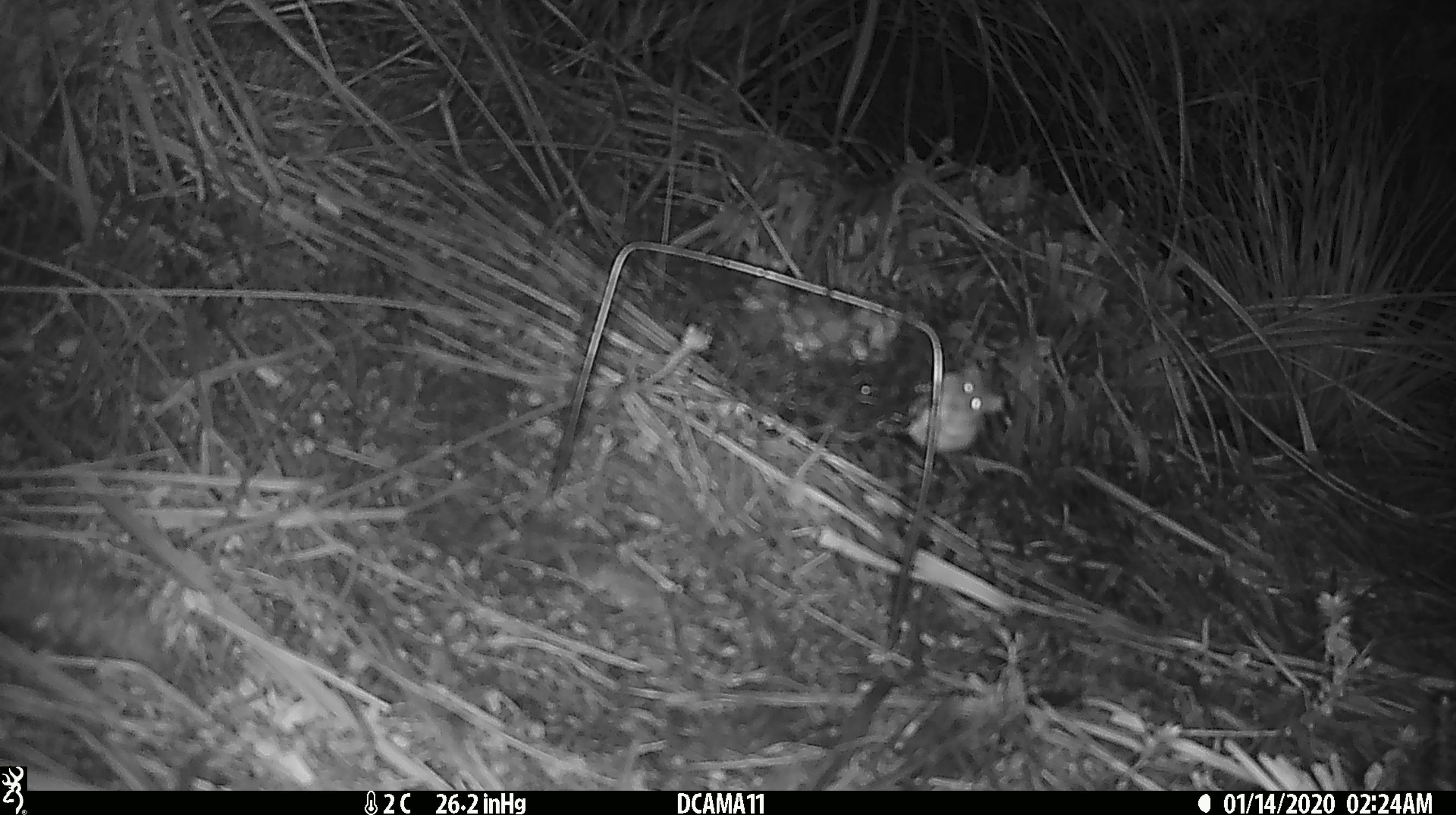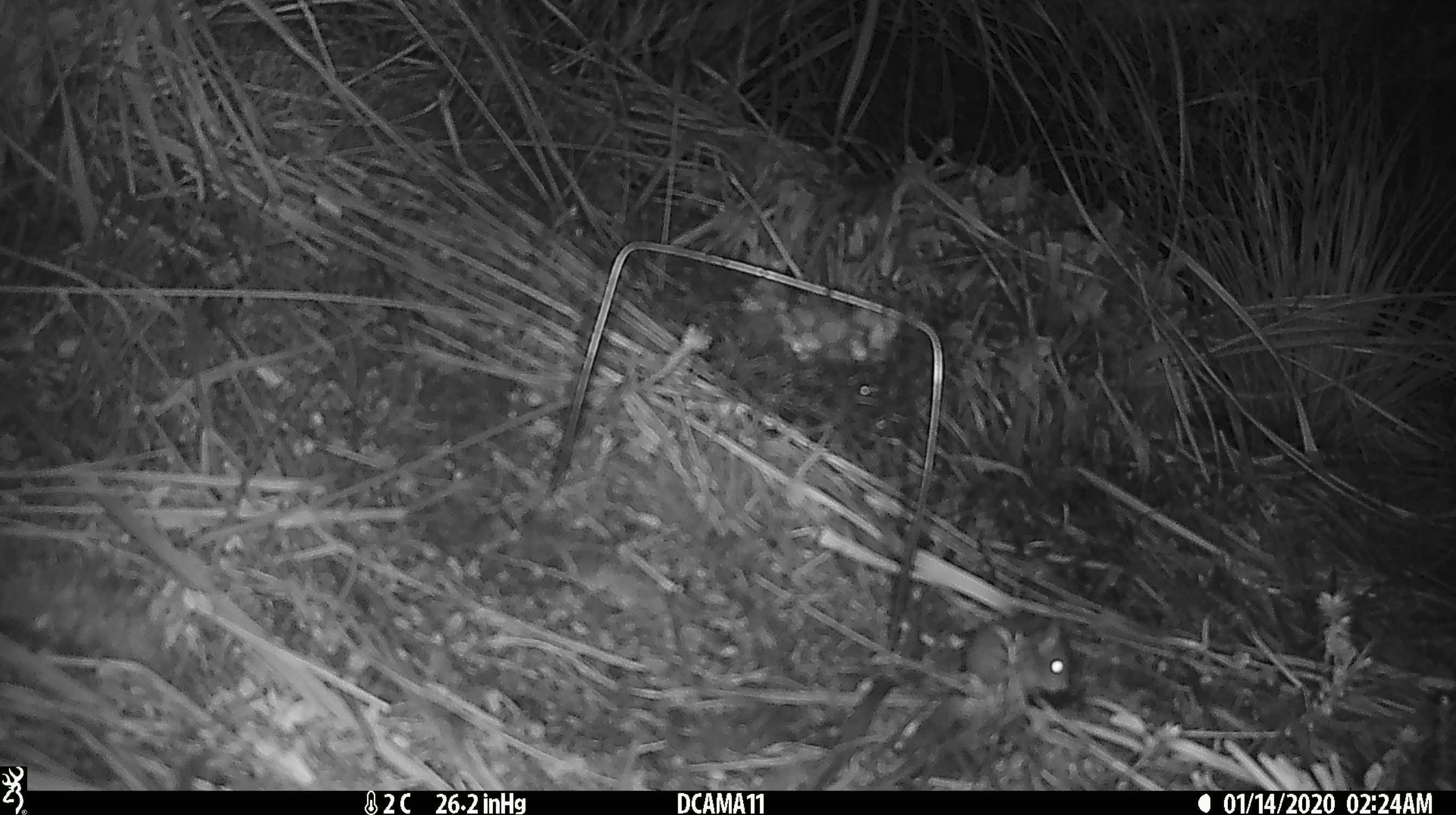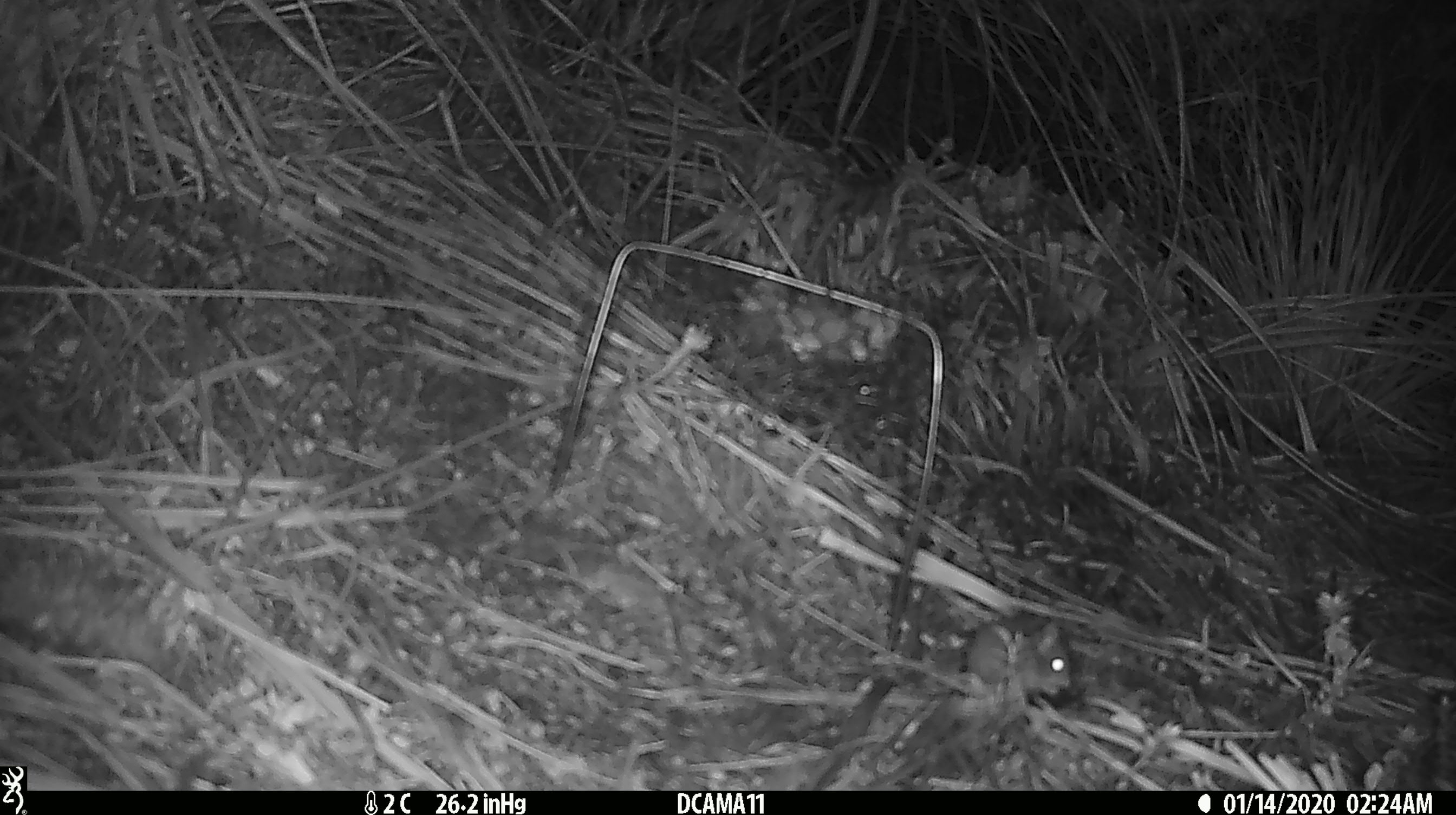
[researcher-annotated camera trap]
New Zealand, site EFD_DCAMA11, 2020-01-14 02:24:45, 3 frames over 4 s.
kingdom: Animalia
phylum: Chordata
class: Mammalia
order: Rodentia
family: Muridae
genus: Mus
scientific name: Mus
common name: mouse